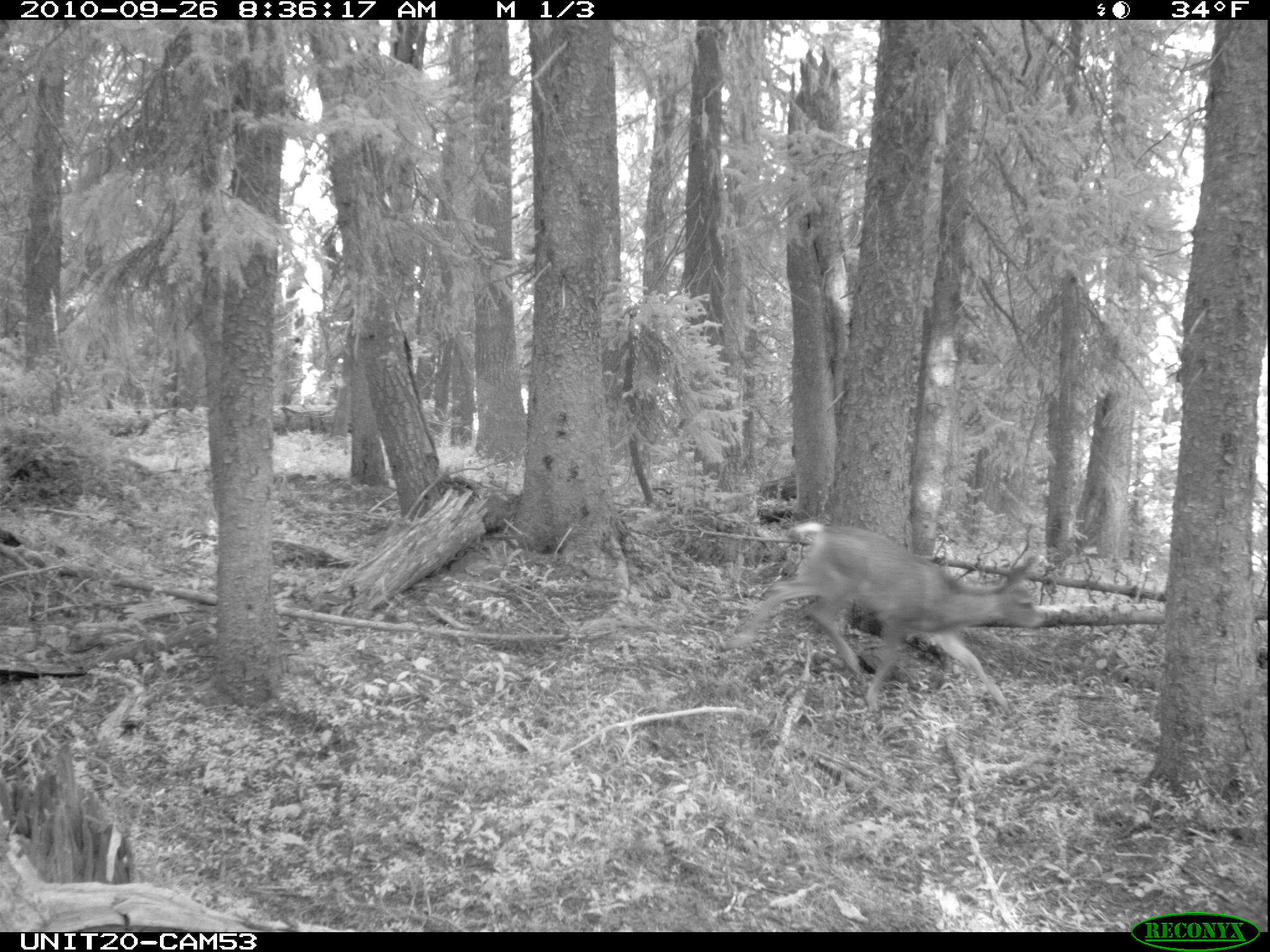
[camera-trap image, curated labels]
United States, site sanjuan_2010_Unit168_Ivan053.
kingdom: Animalia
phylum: Chordata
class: Mammalia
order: Artiodactyla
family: Cervidae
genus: Odocoileus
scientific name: Odocoileus hemionus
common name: mule deer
Odocoileus hemionus (mule deer).